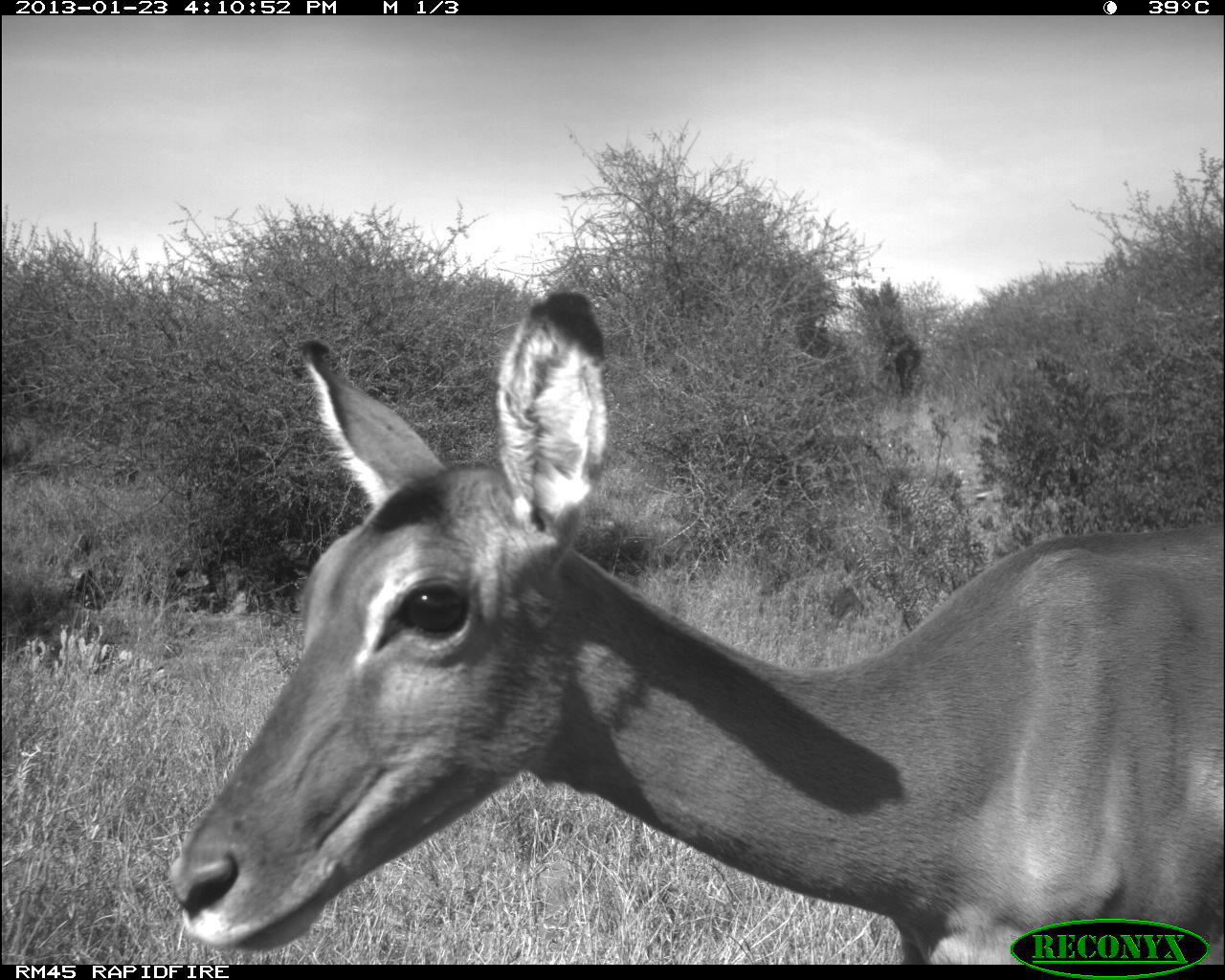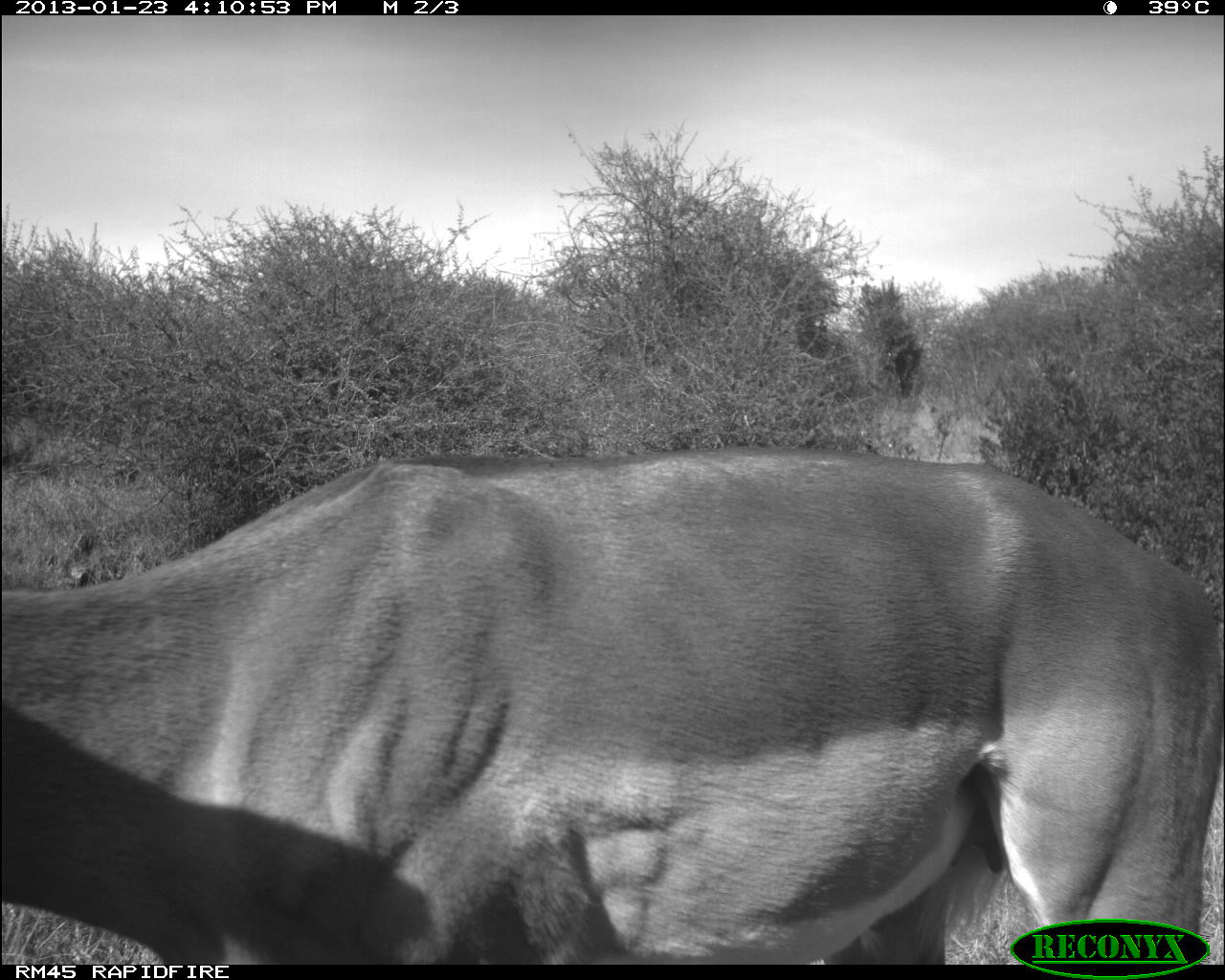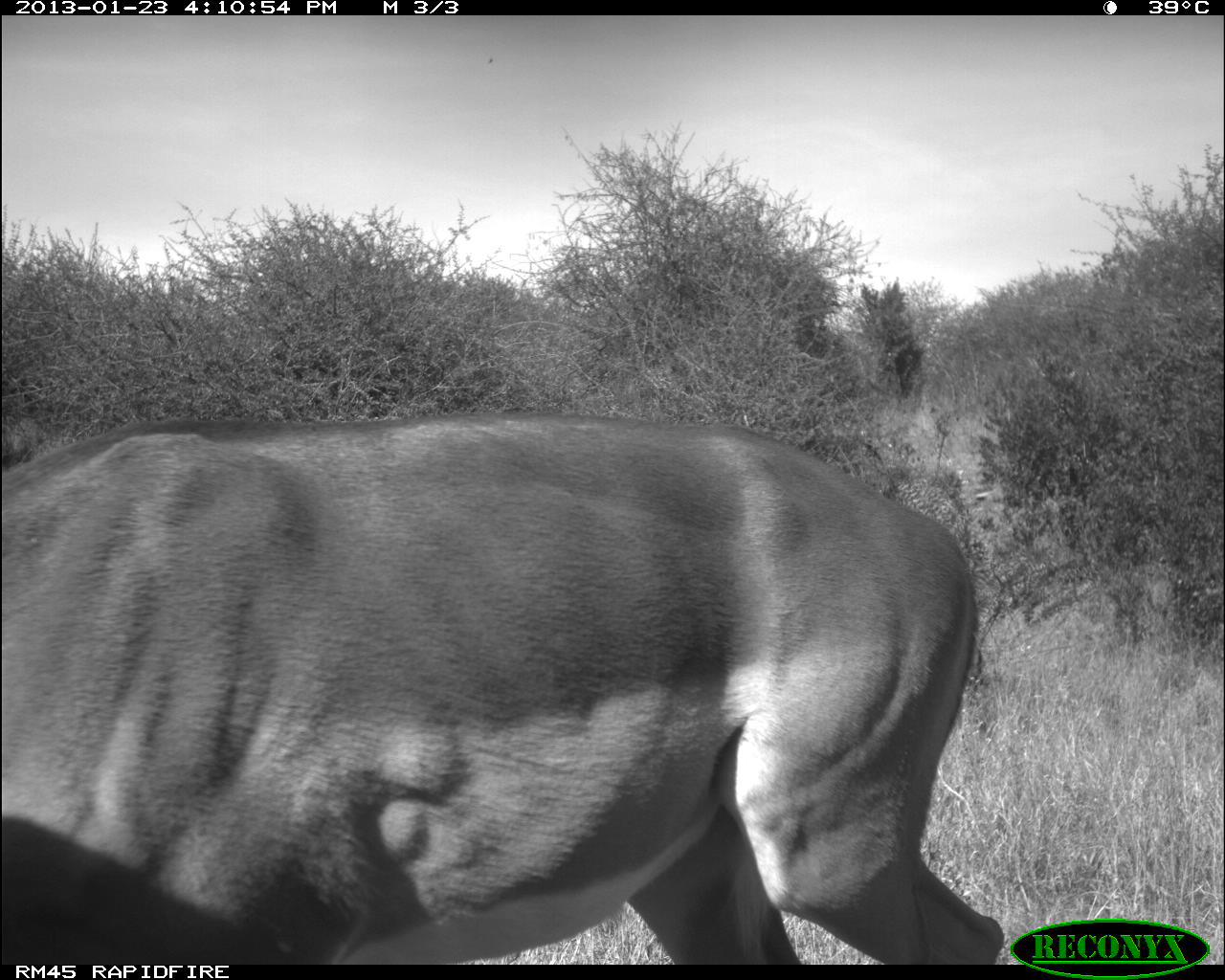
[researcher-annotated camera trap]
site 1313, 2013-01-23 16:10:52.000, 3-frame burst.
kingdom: Animalia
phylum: Chordata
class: Mammalia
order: Artiodactyla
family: Bovidae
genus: Aepyceros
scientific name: Aepyceros melampus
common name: impala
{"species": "Aepyceros melampus (impala)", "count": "1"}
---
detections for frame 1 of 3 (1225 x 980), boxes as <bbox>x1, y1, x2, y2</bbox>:
aepyceros melampus: <bbox>163, 284, 1225, 962</bbox>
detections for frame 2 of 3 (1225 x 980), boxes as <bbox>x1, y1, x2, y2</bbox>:
aepyceros melampus: <bbox>0, 444, 1220, 963</bbox>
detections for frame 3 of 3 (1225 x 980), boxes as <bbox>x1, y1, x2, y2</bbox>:
aepyceros melampus: <bbox>0, 400, 1011, 964</bbox>